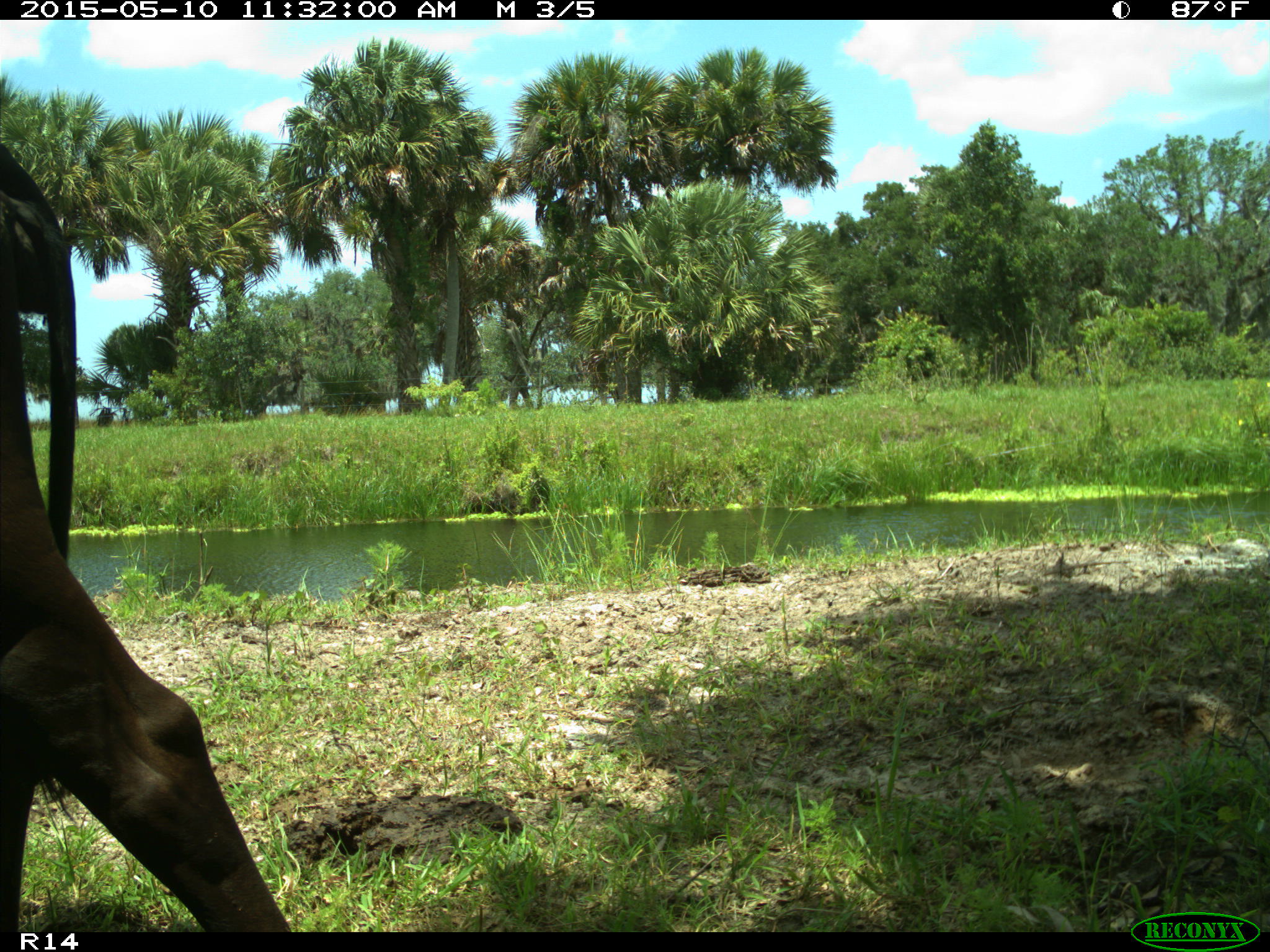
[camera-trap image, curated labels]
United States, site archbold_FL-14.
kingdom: Animalia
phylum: Chordata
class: Mammalia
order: Artiodactyla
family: Bovidae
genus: Bos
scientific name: Bos taurus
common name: domestic cow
Bos taurus (domestic cow).